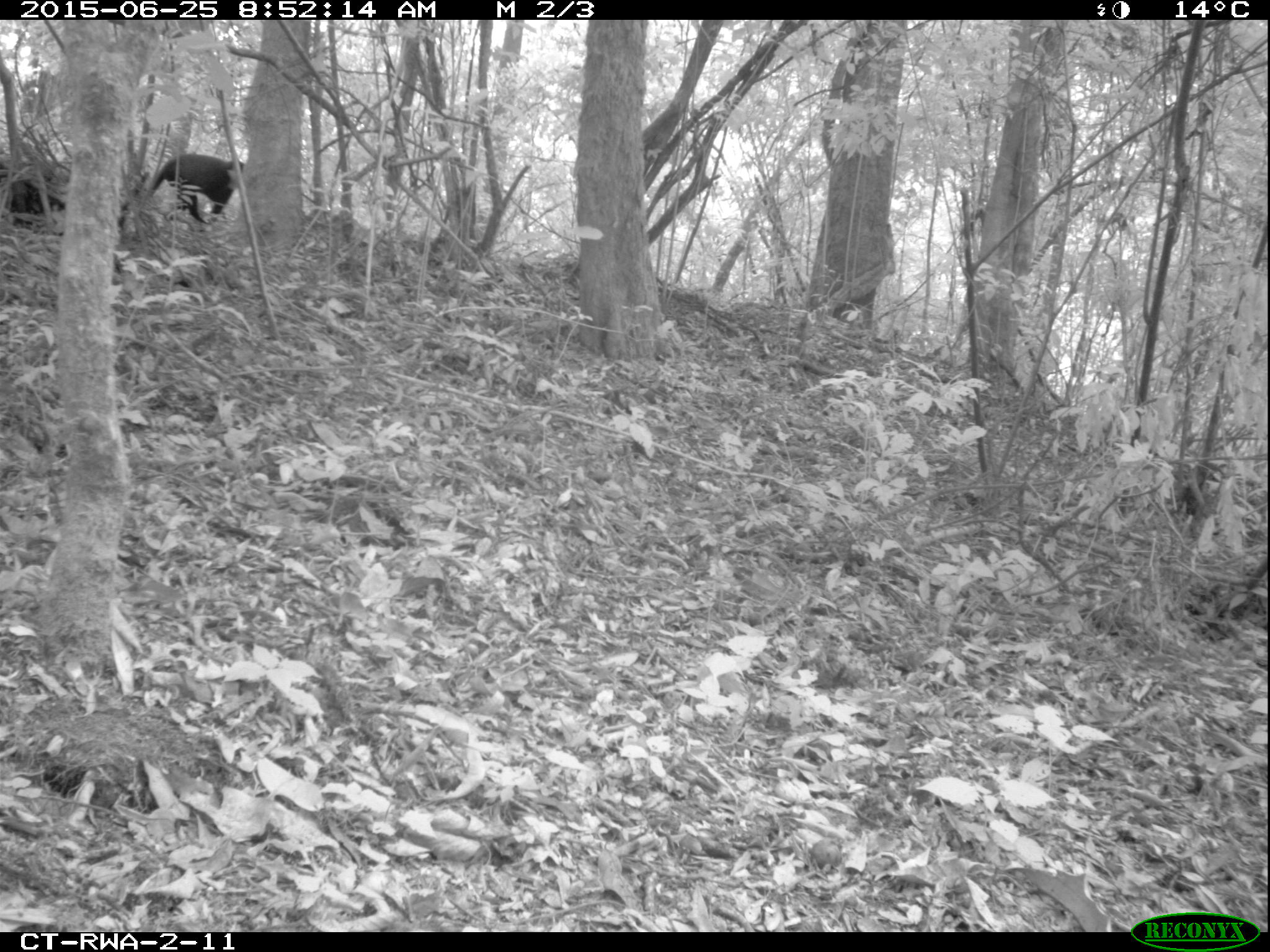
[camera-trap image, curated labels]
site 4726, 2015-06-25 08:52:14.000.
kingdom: Animalia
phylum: Chordata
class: Mammalia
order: Primates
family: Cercopithecidae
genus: Allochrocebus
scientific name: Allochrocebus lhoesti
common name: l'hoest's monkey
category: cercopithecus lhoesti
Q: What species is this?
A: Cercopithecus lhoesti (l'hoest's monkey) (Allochrocebus lhoesti).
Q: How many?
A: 1.